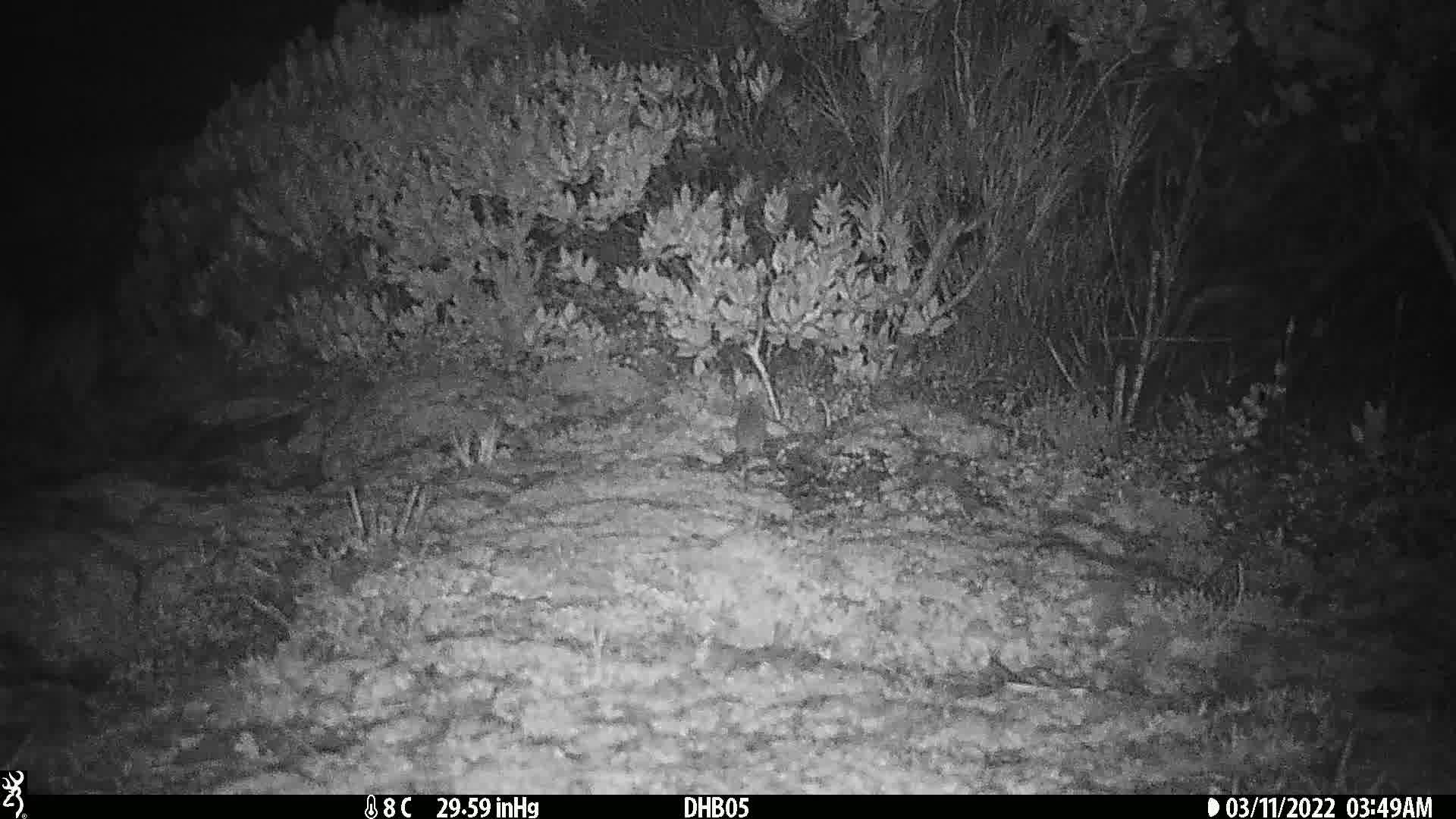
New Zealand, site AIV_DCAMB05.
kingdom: Animalia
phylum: Chordata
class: Mammalia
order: Rodentia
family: Muridae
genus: Mus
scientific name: Mus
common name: mouse